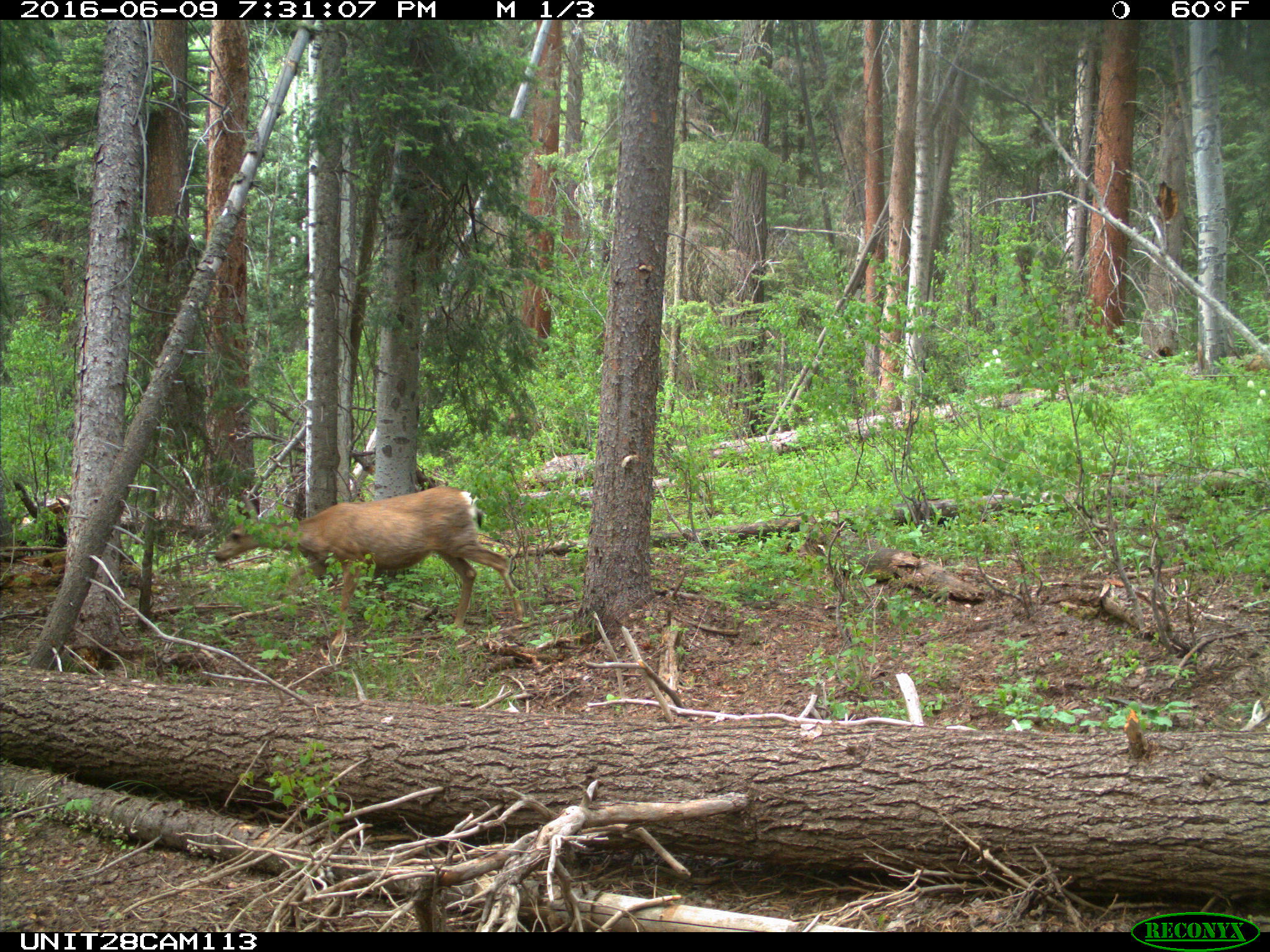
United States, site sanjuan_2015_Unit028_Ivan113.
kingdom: Animalia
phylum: Chordata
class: Mammalia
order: Artiodactyla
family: Cervidae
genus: Odocoileus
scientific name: Odocoileus hemionus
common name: mule deer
Odocoileus hemionus (mule deer).